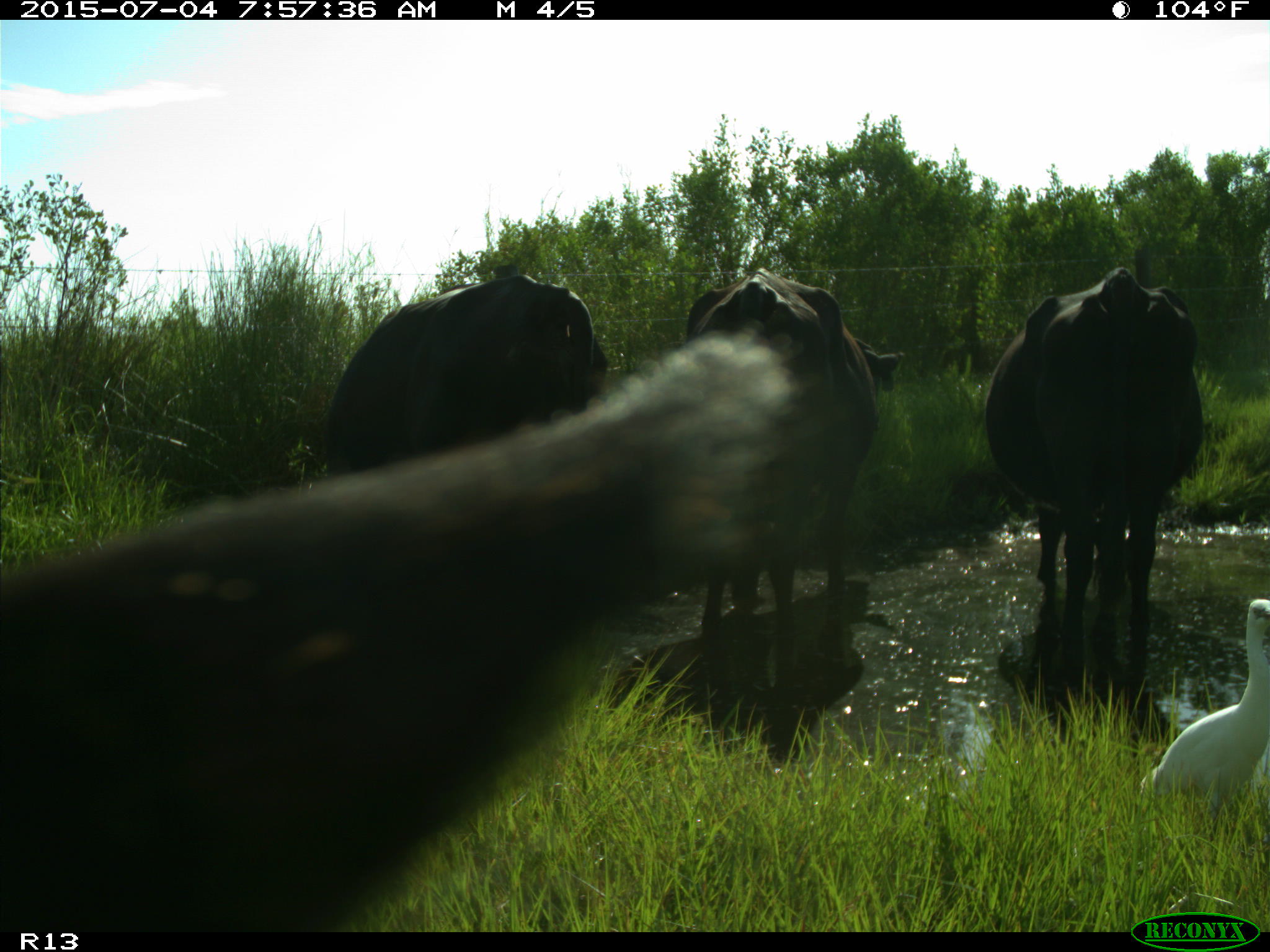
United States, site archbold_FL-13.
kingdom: Animalia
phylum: Chordata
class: Mammalia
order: Artiodactyla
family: Bovidae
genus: Bos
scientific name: Bos taurus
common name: domestic cow